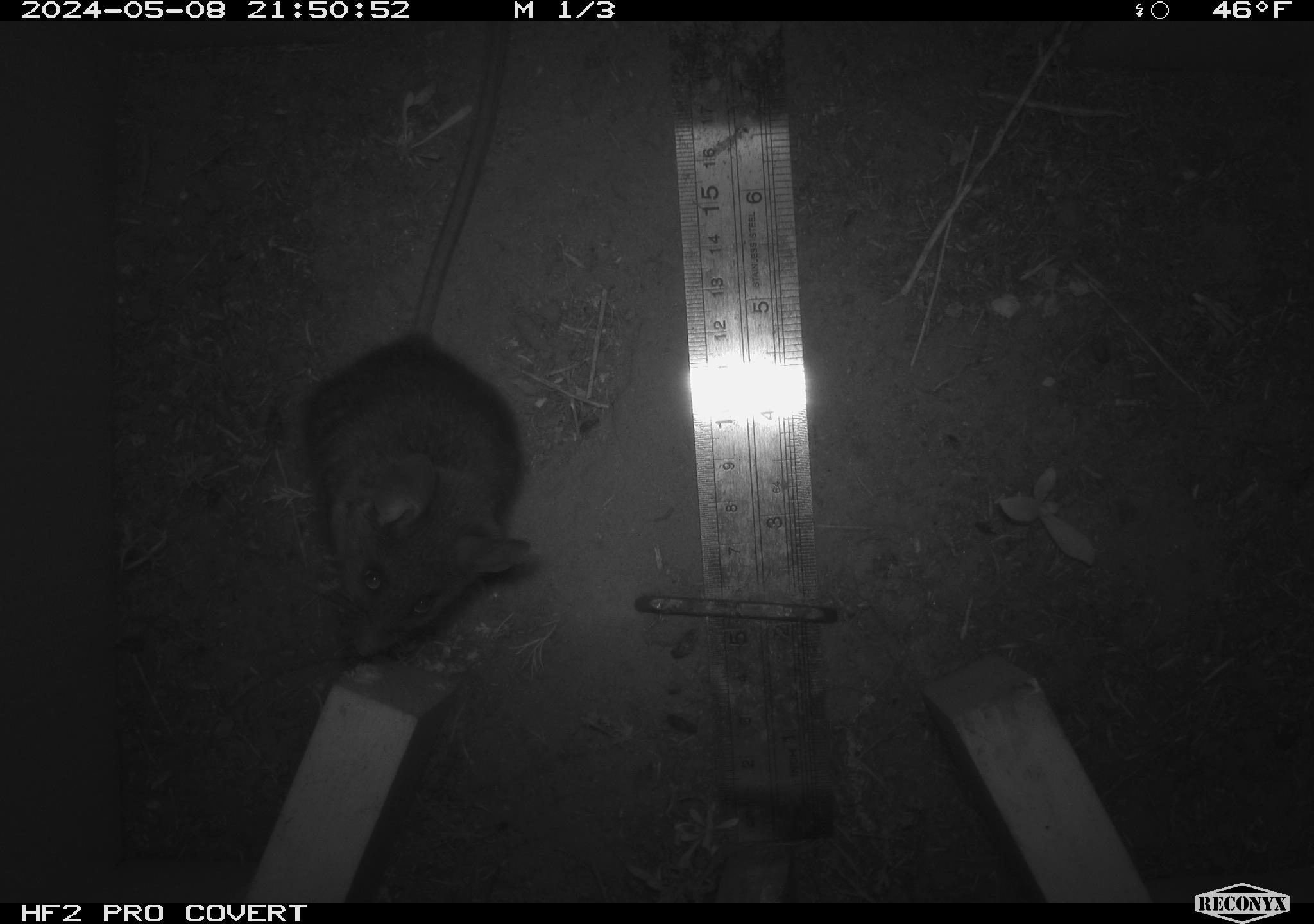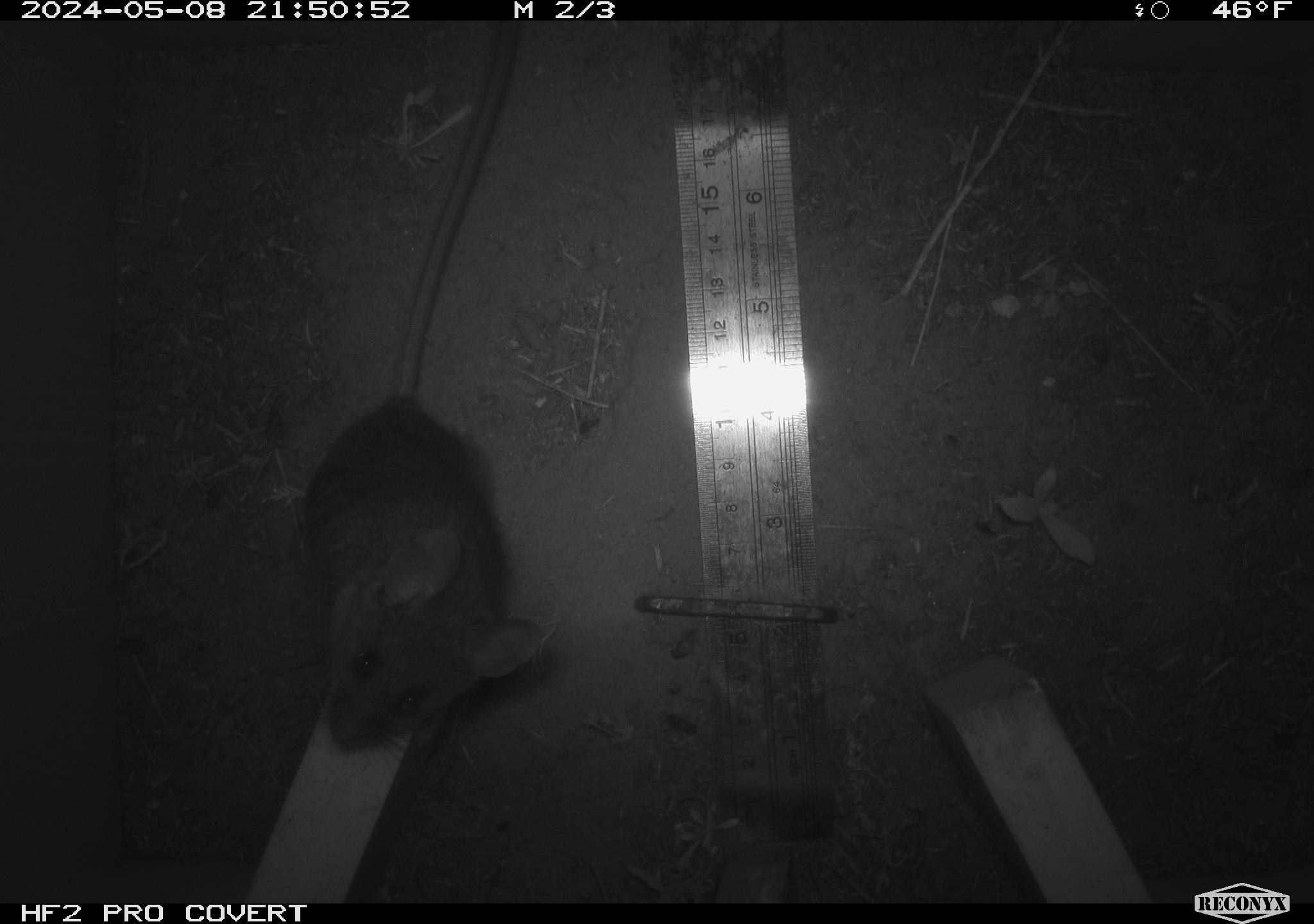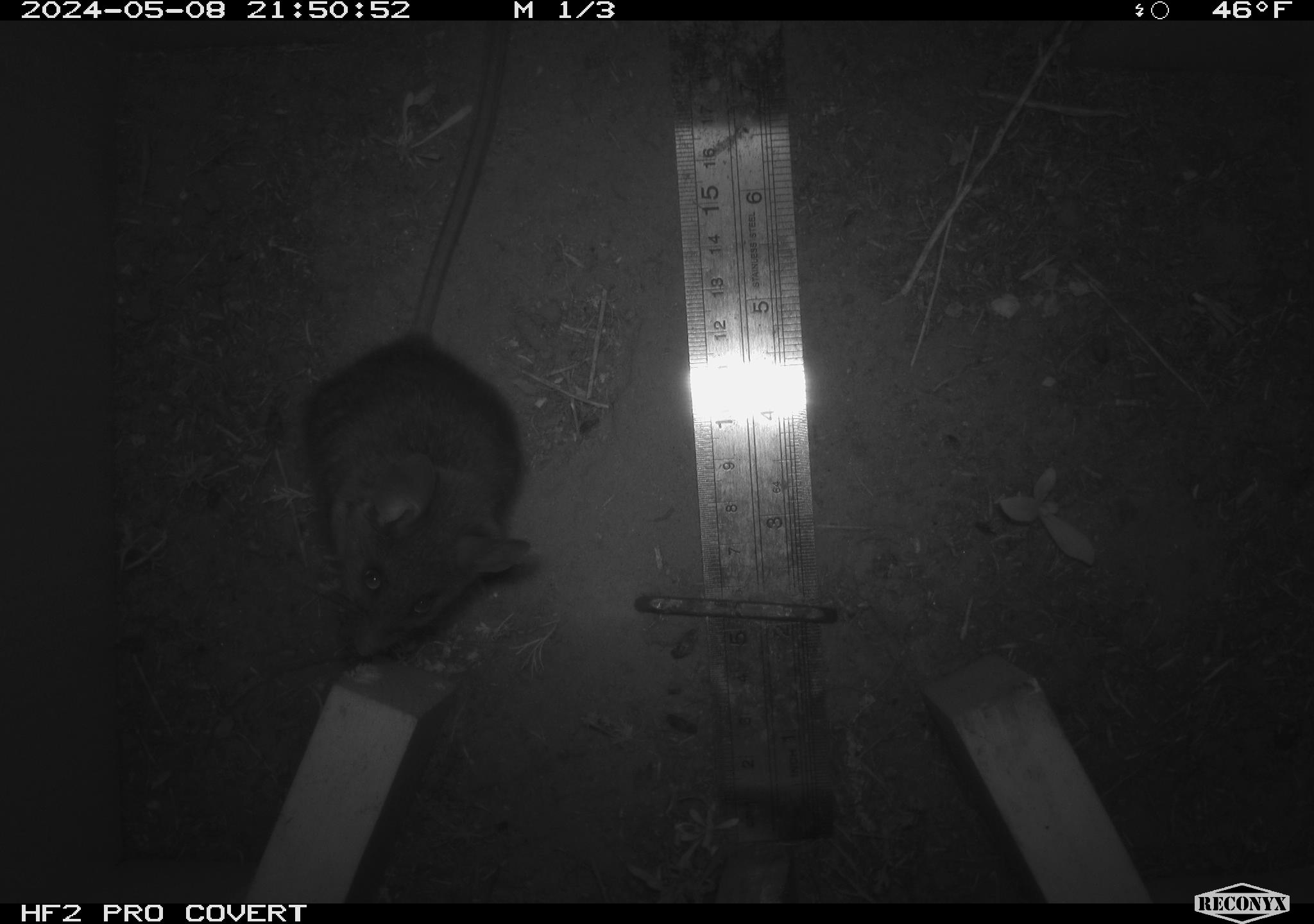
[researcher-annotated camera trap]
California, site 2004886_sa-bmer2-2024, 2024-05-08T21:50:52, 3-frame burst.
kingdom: Animalia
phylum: Chordata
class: Mammalia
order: Rodentia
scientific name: Rodentia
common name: mouse species